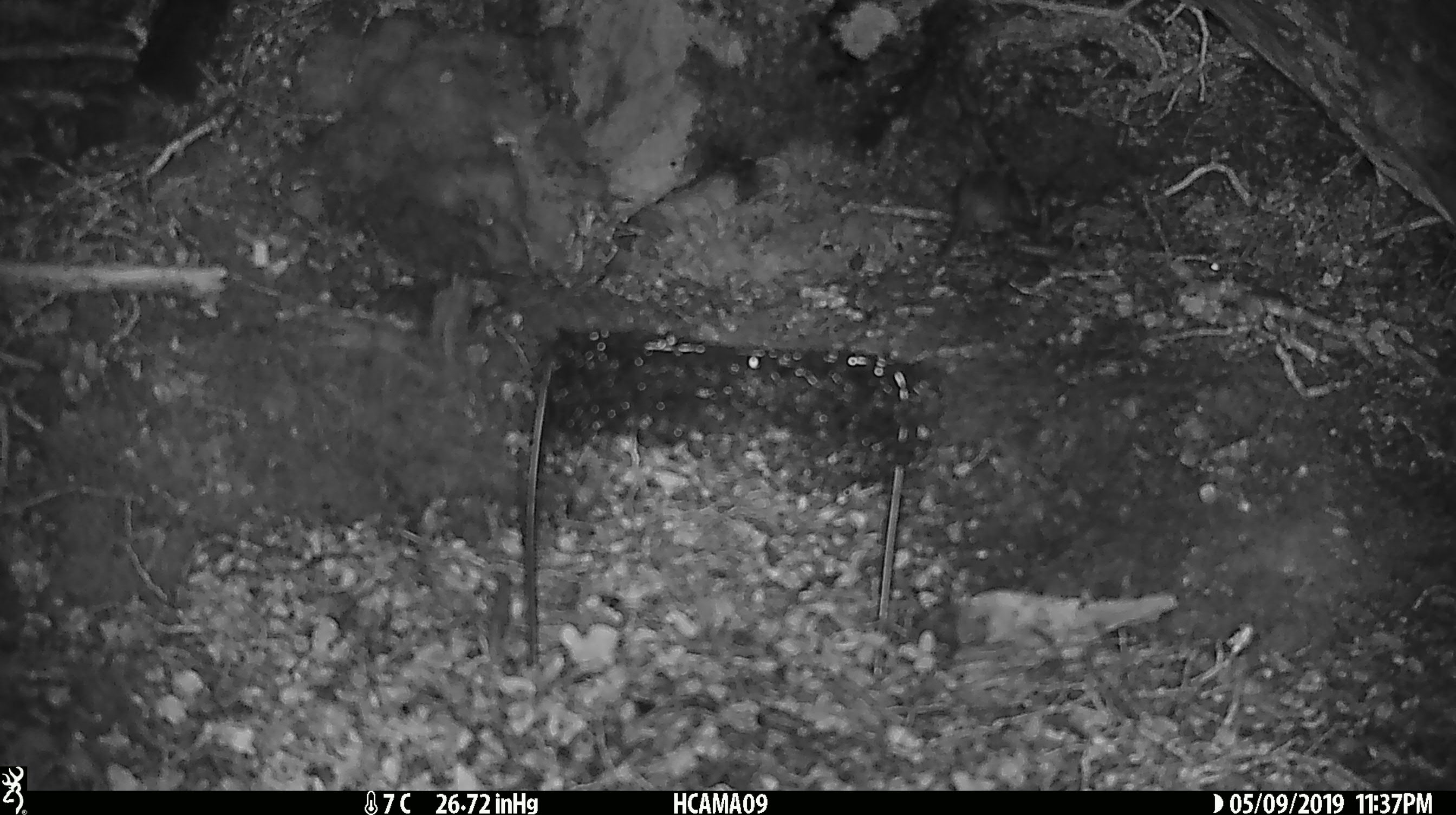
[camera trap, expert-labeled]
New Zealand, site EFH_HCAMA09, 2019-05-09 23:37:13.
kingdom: Animalia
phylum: Chordata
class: Mammalia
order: Rodentia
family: Muridae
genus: Rattus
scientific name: Rattus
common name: rat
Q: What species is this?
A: Rat (Rattus).